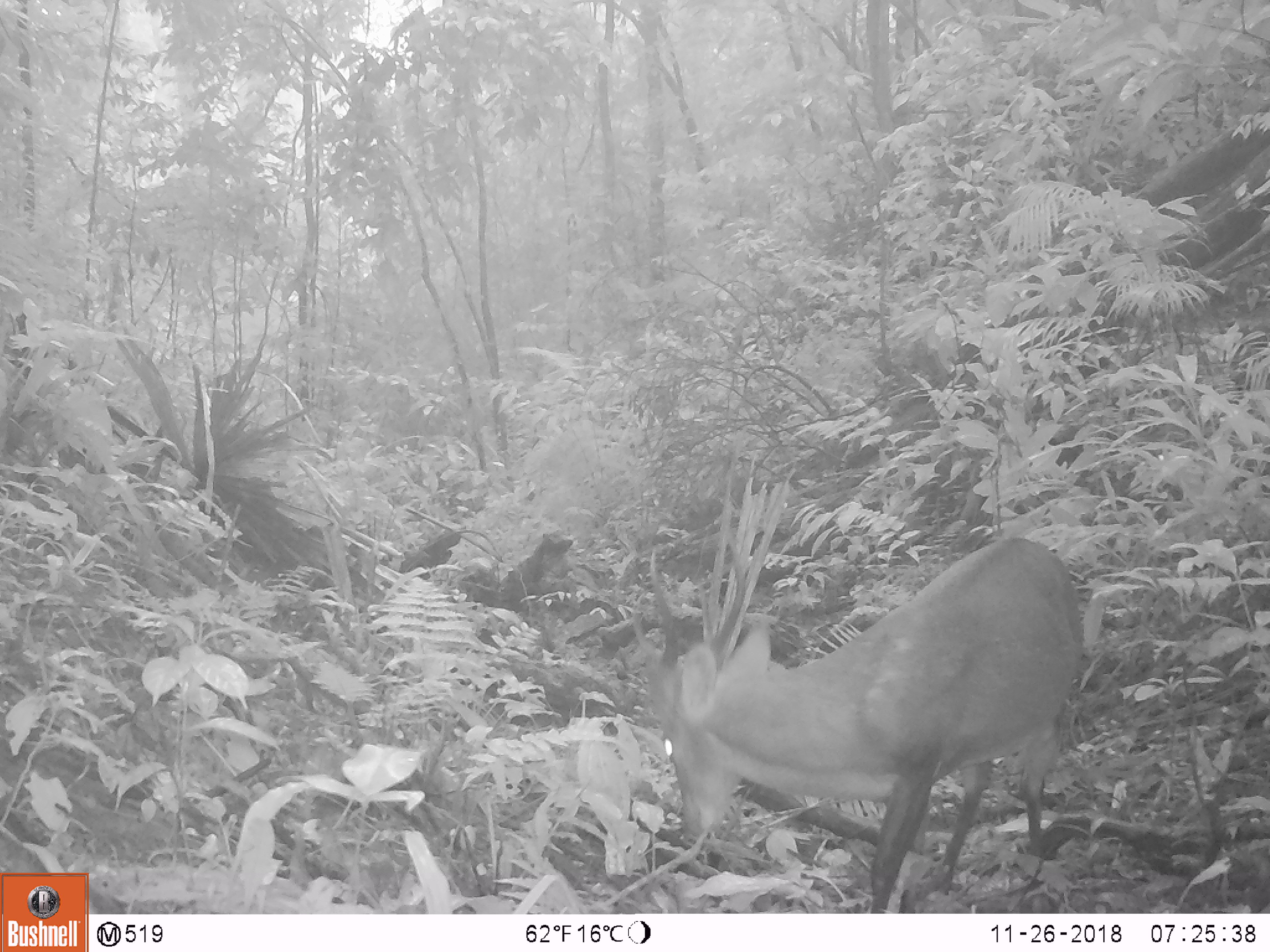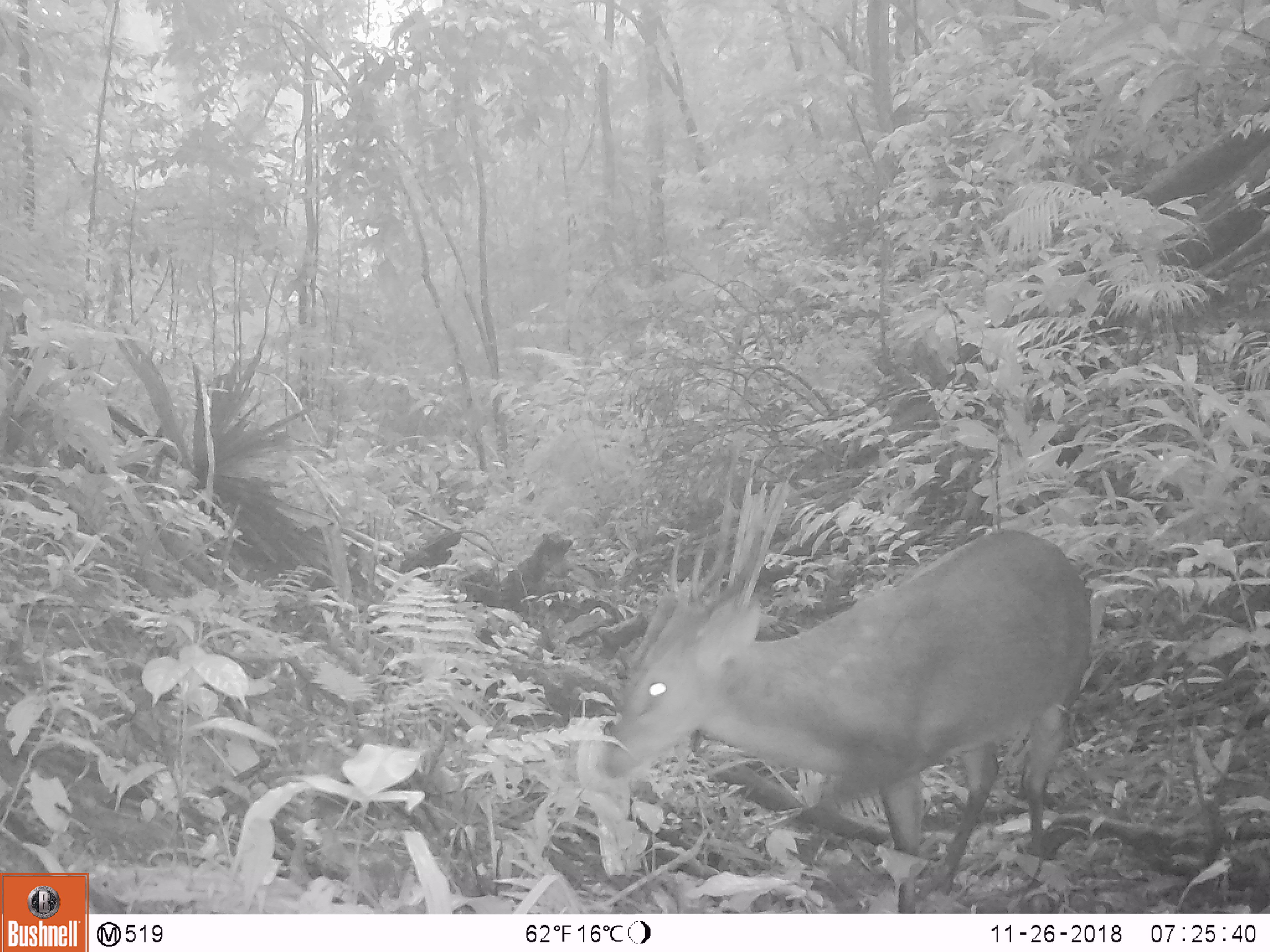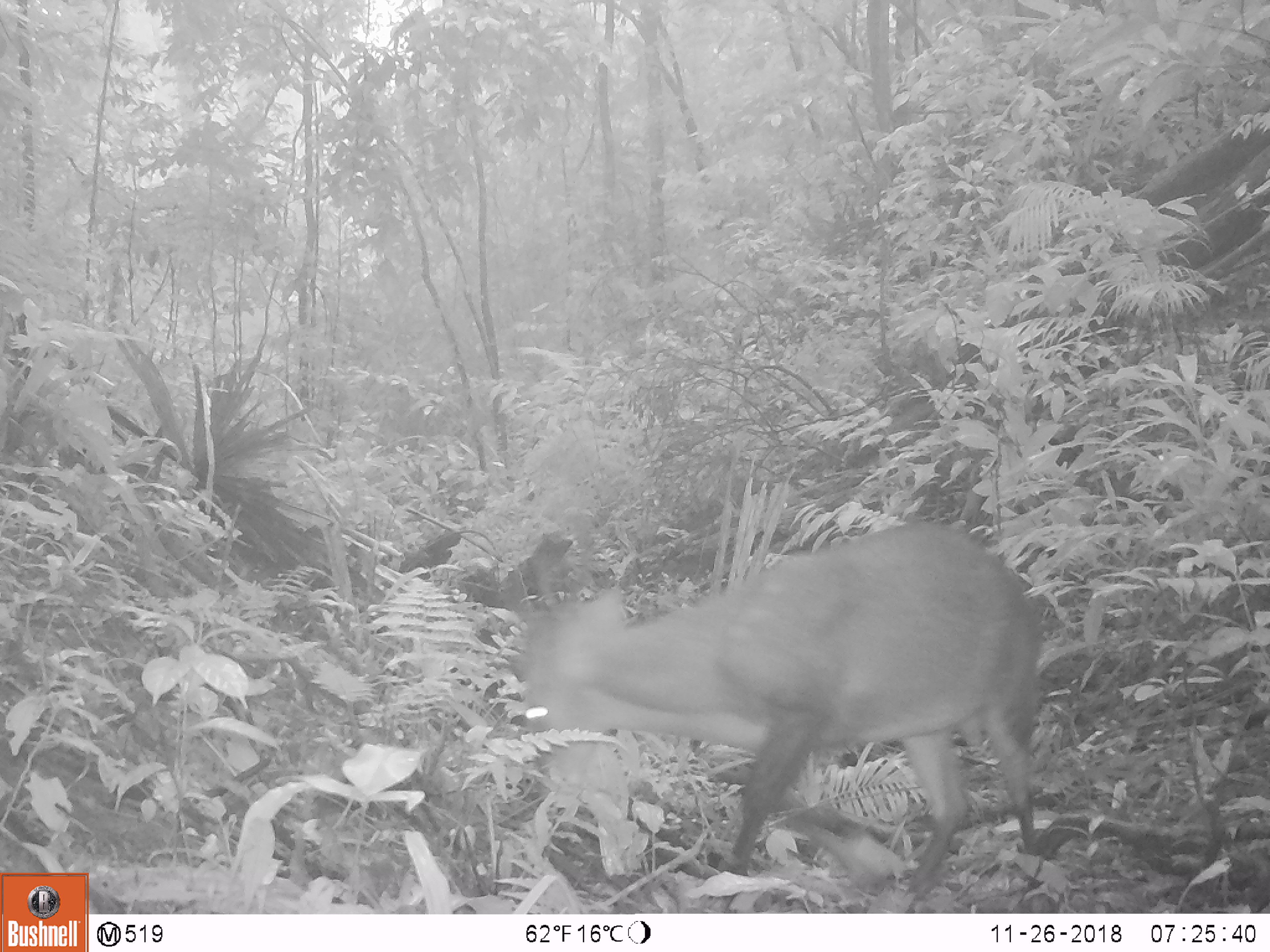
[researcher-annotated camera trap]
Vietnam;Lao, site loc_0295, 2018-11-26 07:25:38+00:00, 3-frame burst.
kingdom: Animalia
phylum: Chordata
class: Mammalia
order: Artiodactyla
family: Cervidae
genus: Muntiacus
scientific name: Muntiacus vuquangensis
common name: large-antlered muntjac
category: large antlered muntjac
Large antlered muntjac (large-antlered muntjac) (Muntiacus vuquangensis). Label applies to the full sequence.